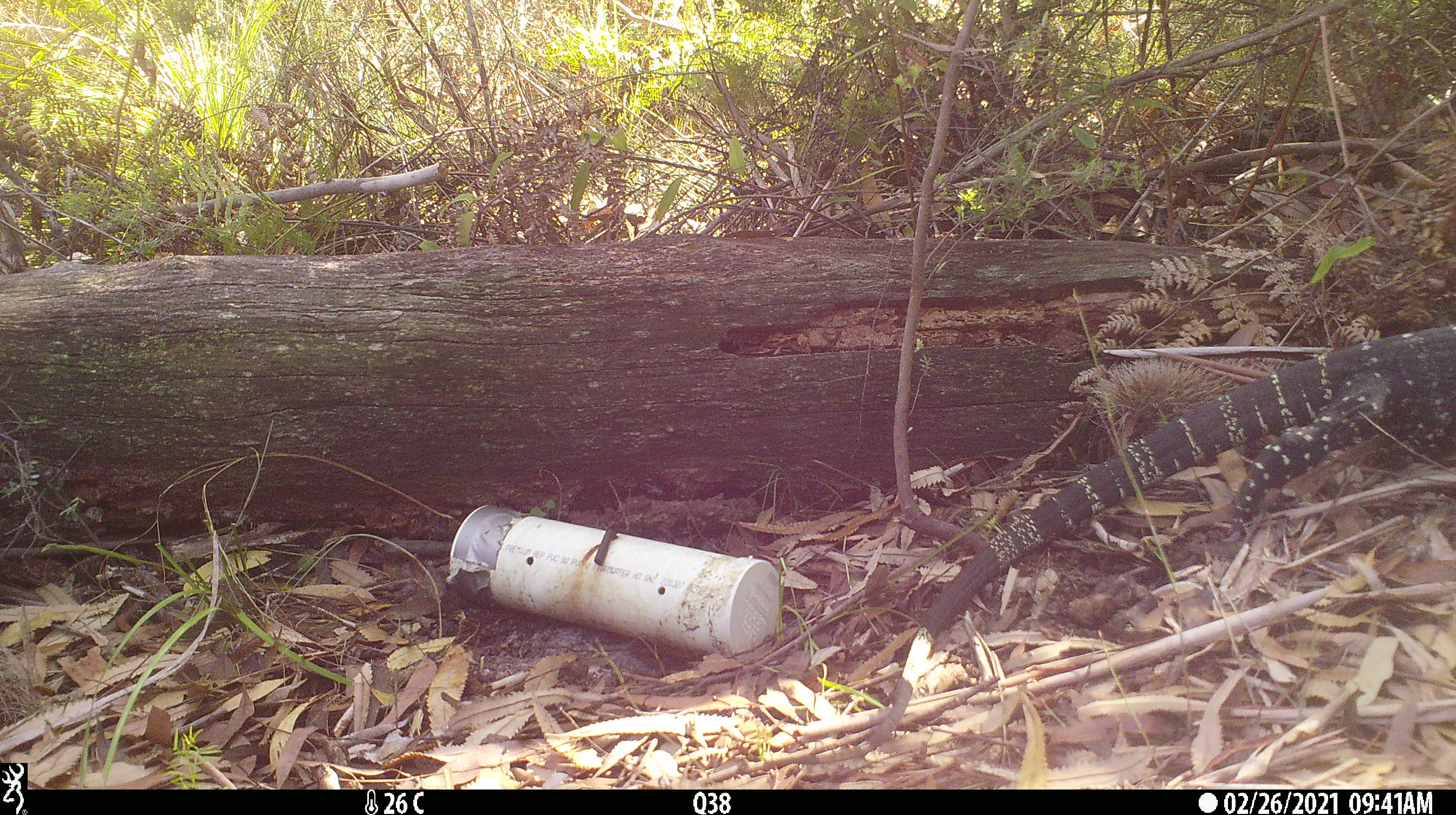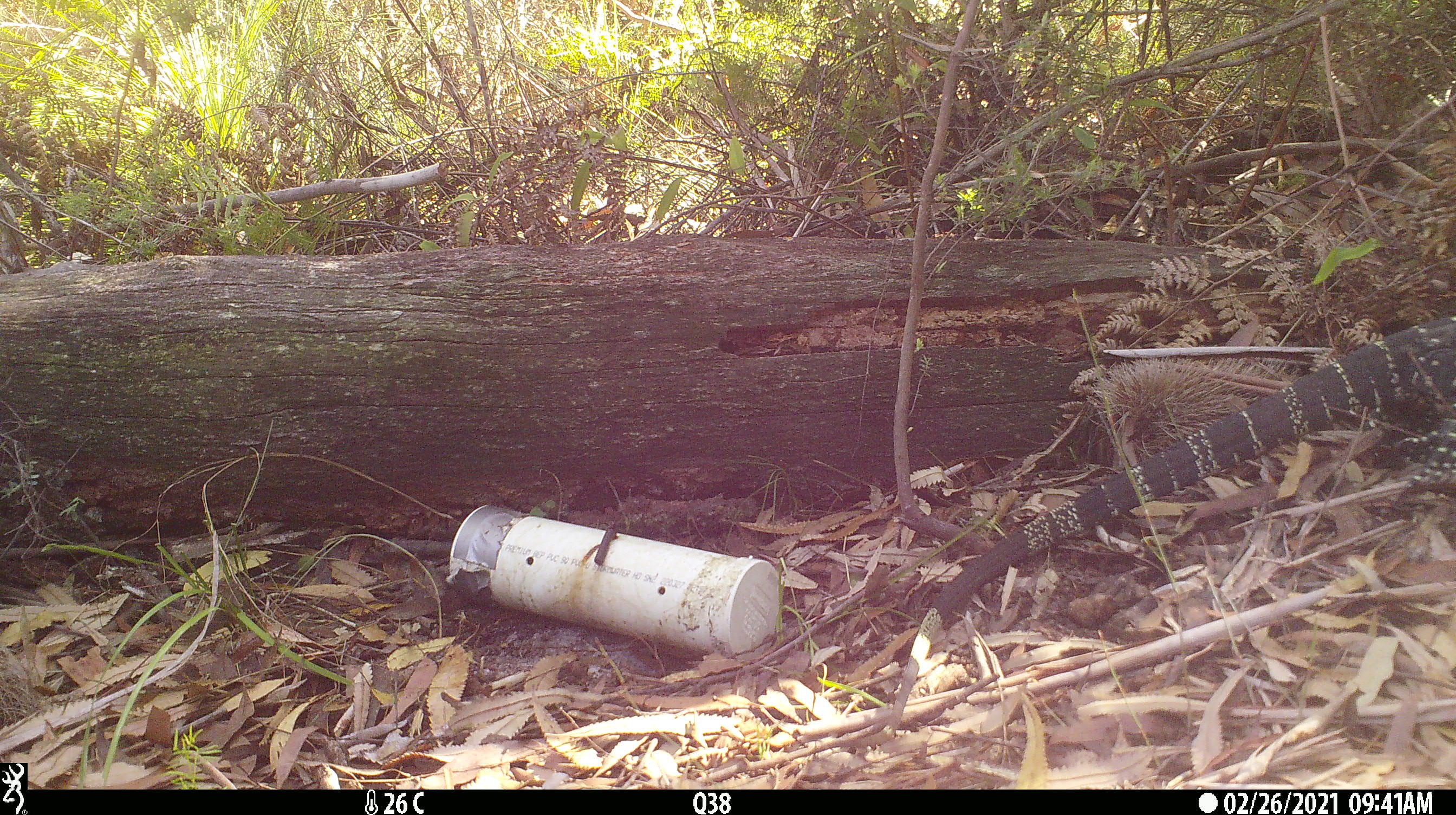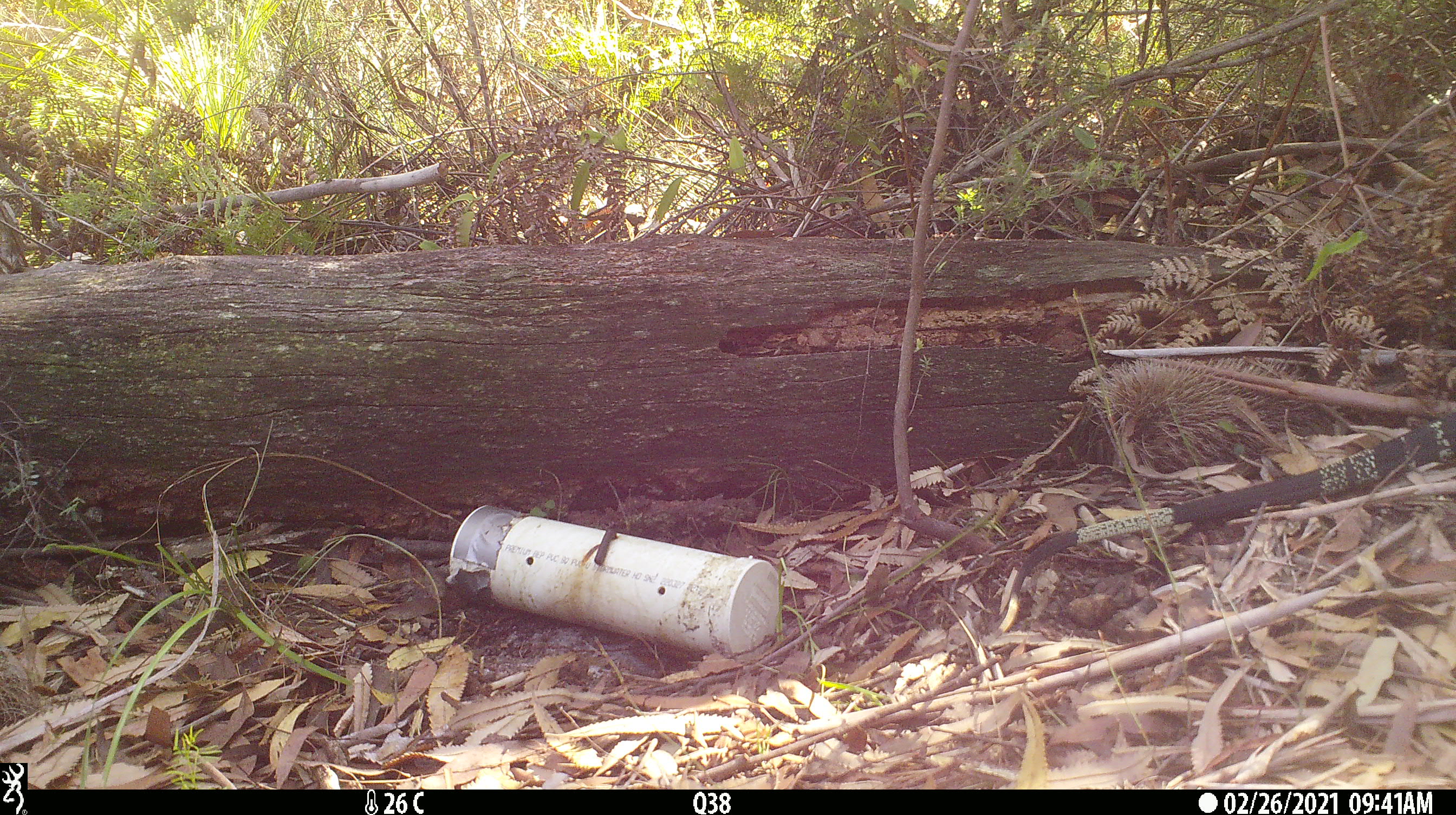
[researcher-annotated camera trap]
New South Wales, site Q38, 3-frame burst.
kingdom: Animalia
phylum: Chordata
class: Reptilia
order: Squamata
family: Varanidae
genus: Varanus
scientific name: Varanus varius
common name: lace monitor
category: goanna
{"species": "goanna (lace monitor) (Varanus varius)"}